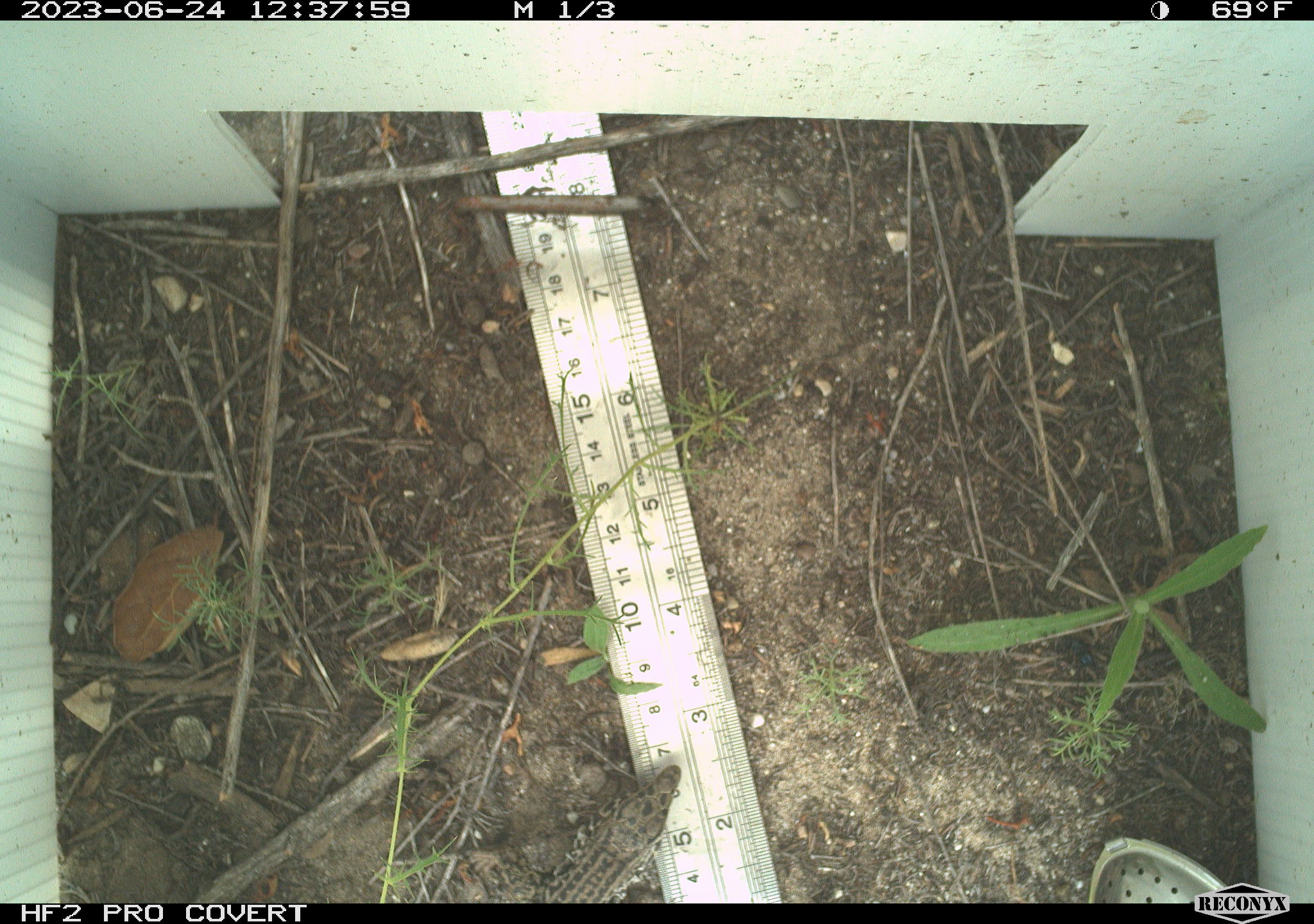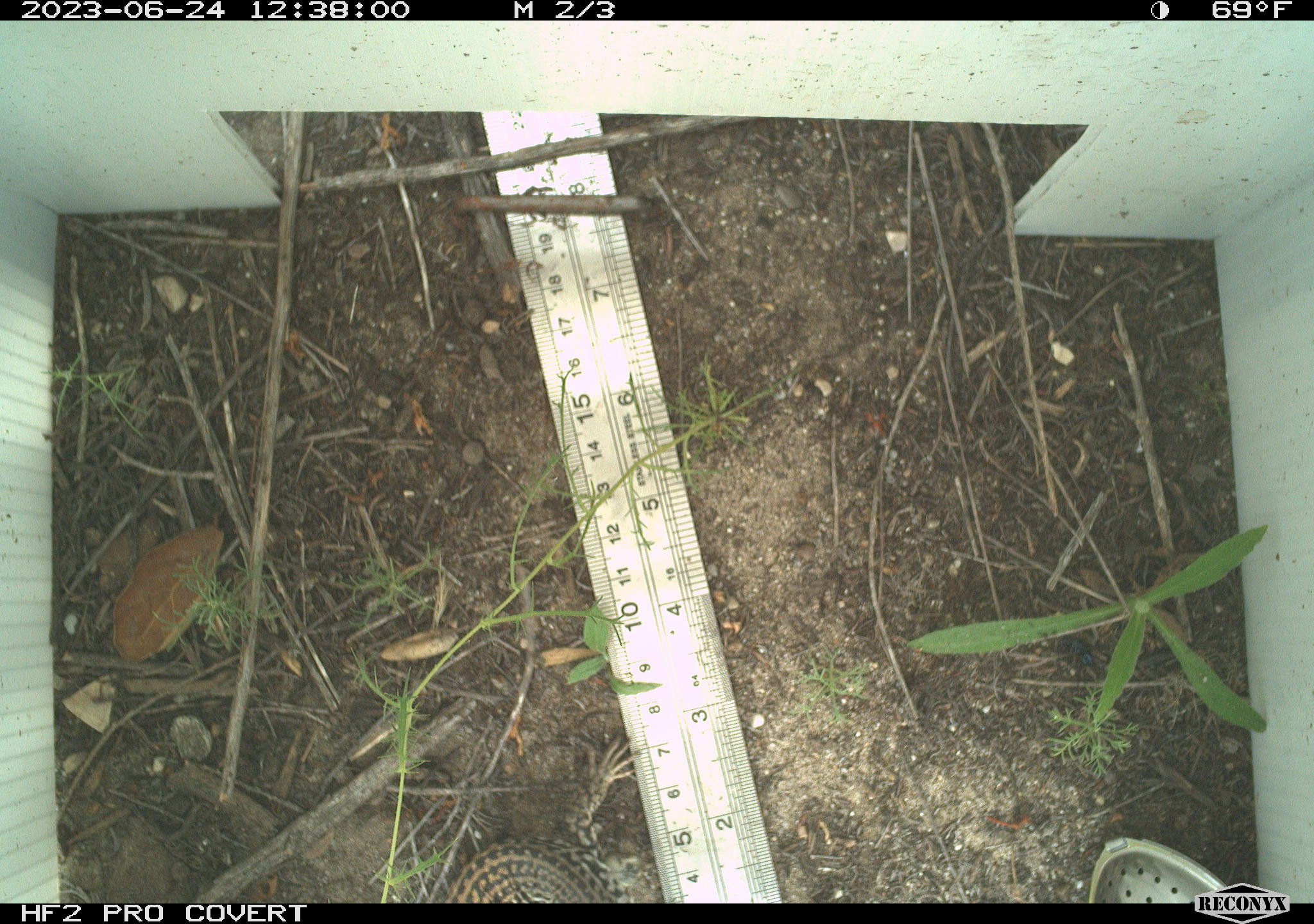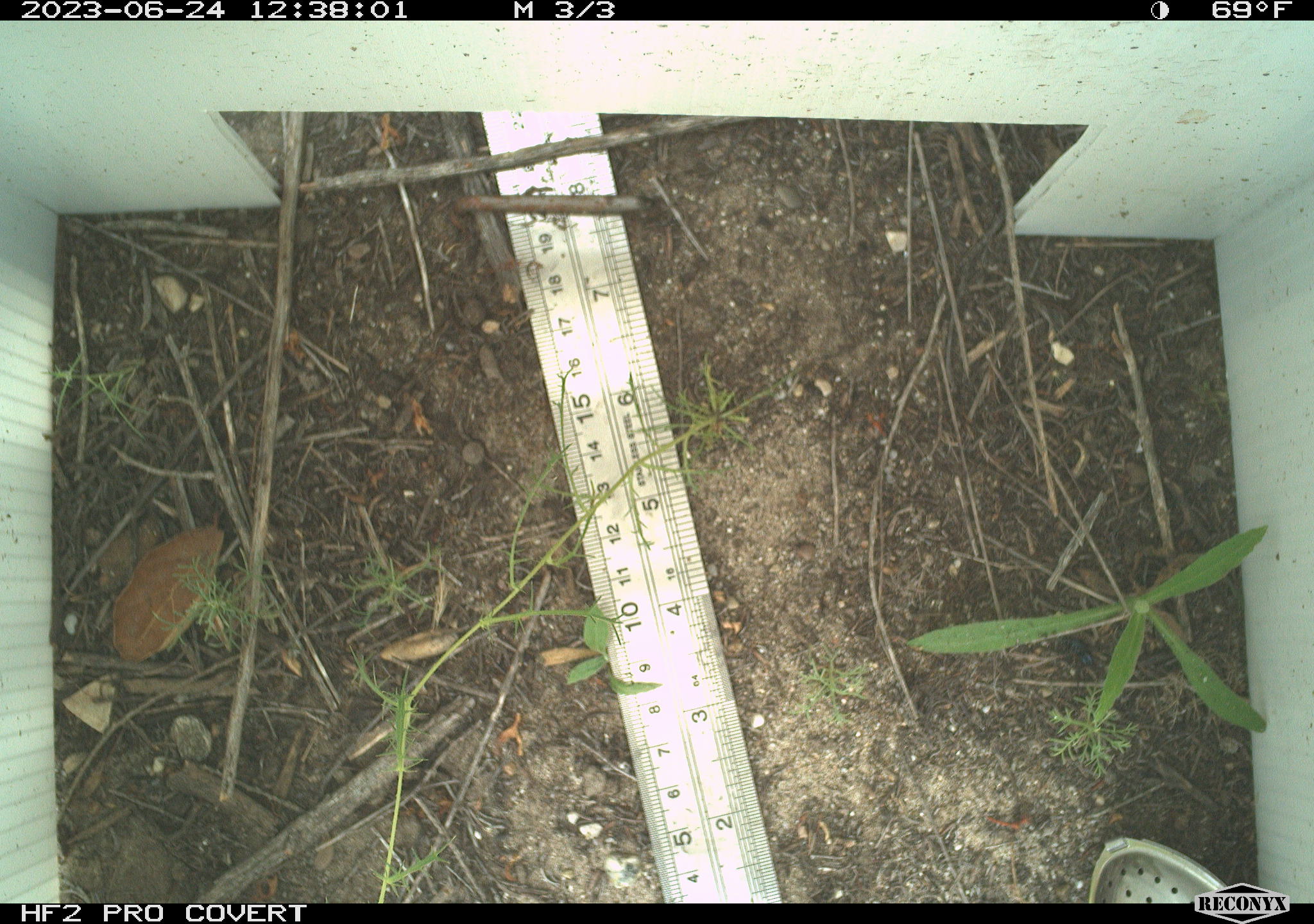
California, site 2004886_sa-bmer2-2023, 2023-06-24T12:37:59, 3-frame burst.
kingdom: Animalia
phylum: Chordata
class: Reptilia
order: Squamata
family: Teiidae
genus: Aspidoscelis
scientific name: Aspidoscelis tigris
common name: western whiptail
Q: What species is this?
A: Western whiptail (Aspidoscelis tigris).